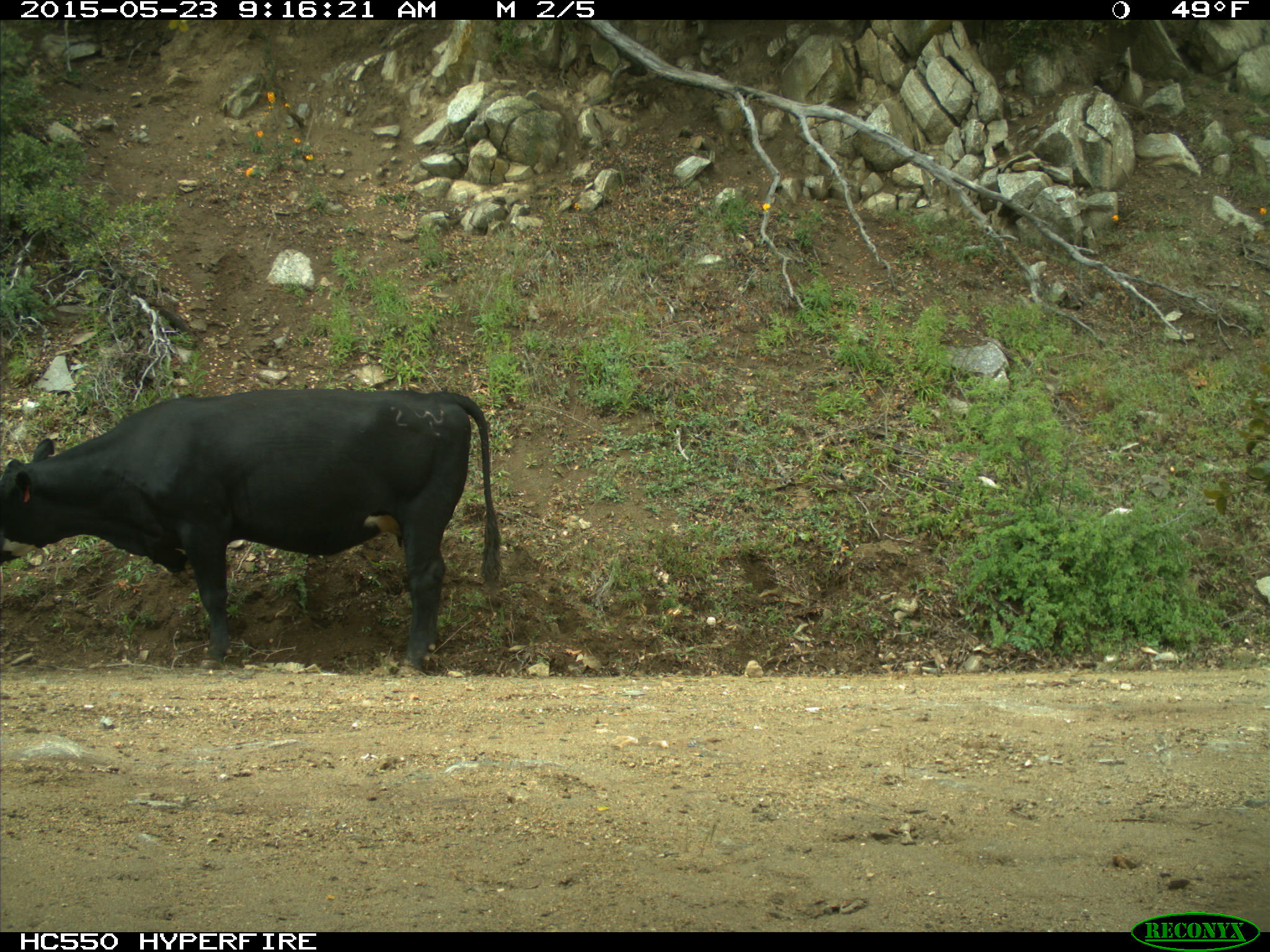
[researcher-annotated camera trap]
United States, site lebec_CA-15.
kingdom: Animalia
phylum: Chordata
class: Mammalia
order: Artiodactyla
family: Bovidae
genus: Bos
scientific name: Bos taurus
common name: domestic cow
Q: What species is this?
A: Bos taurus (domestic cow).